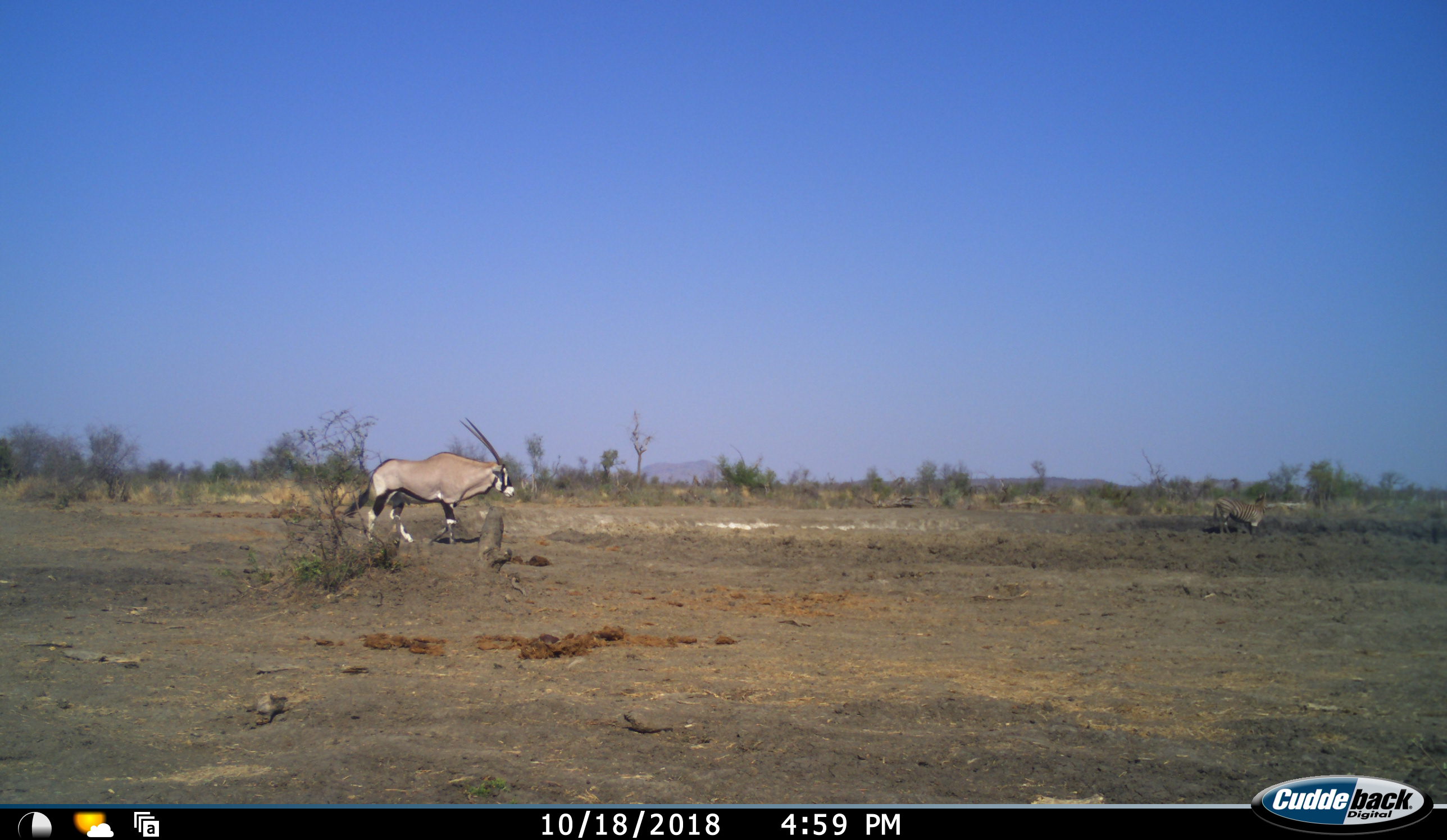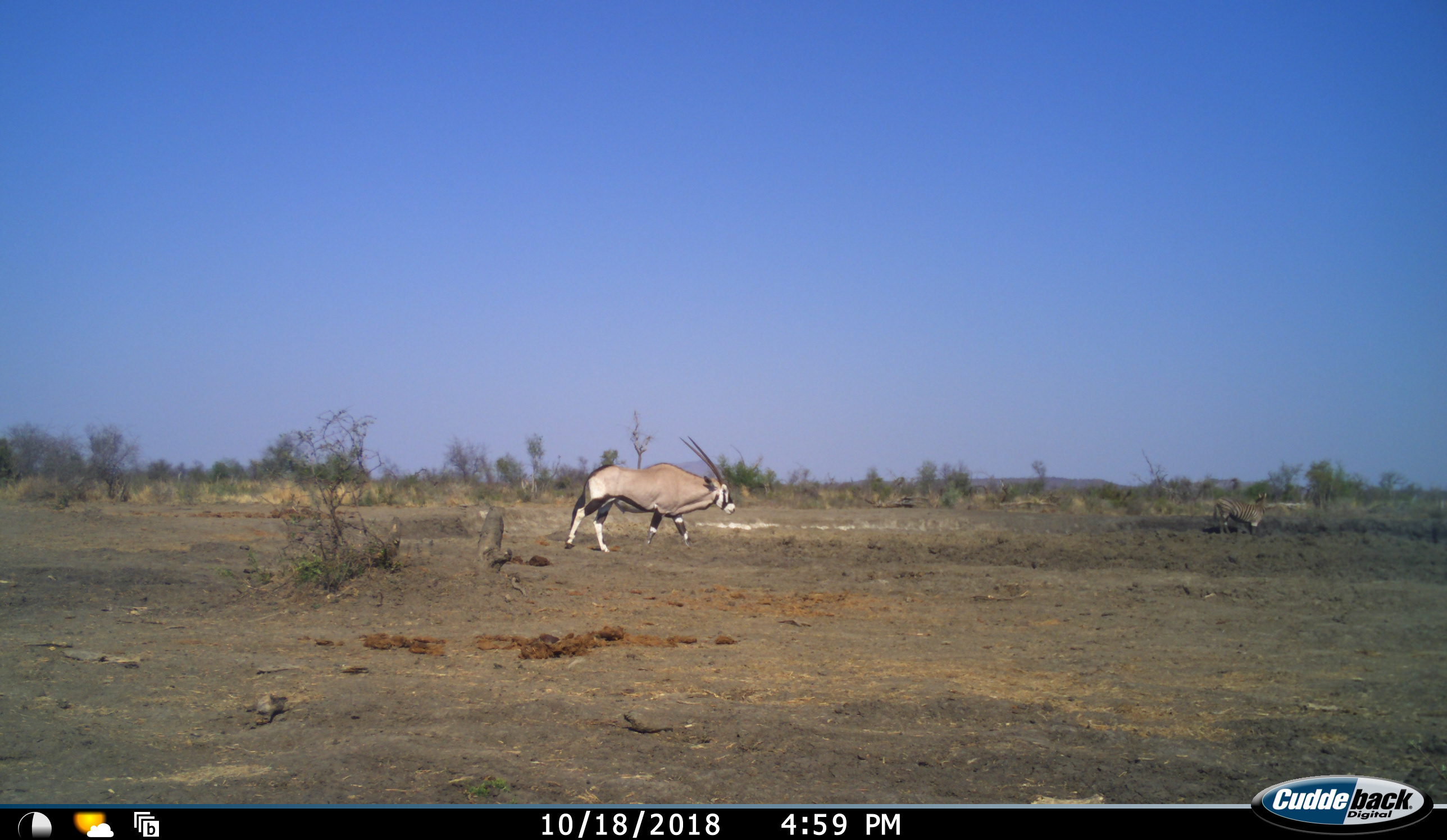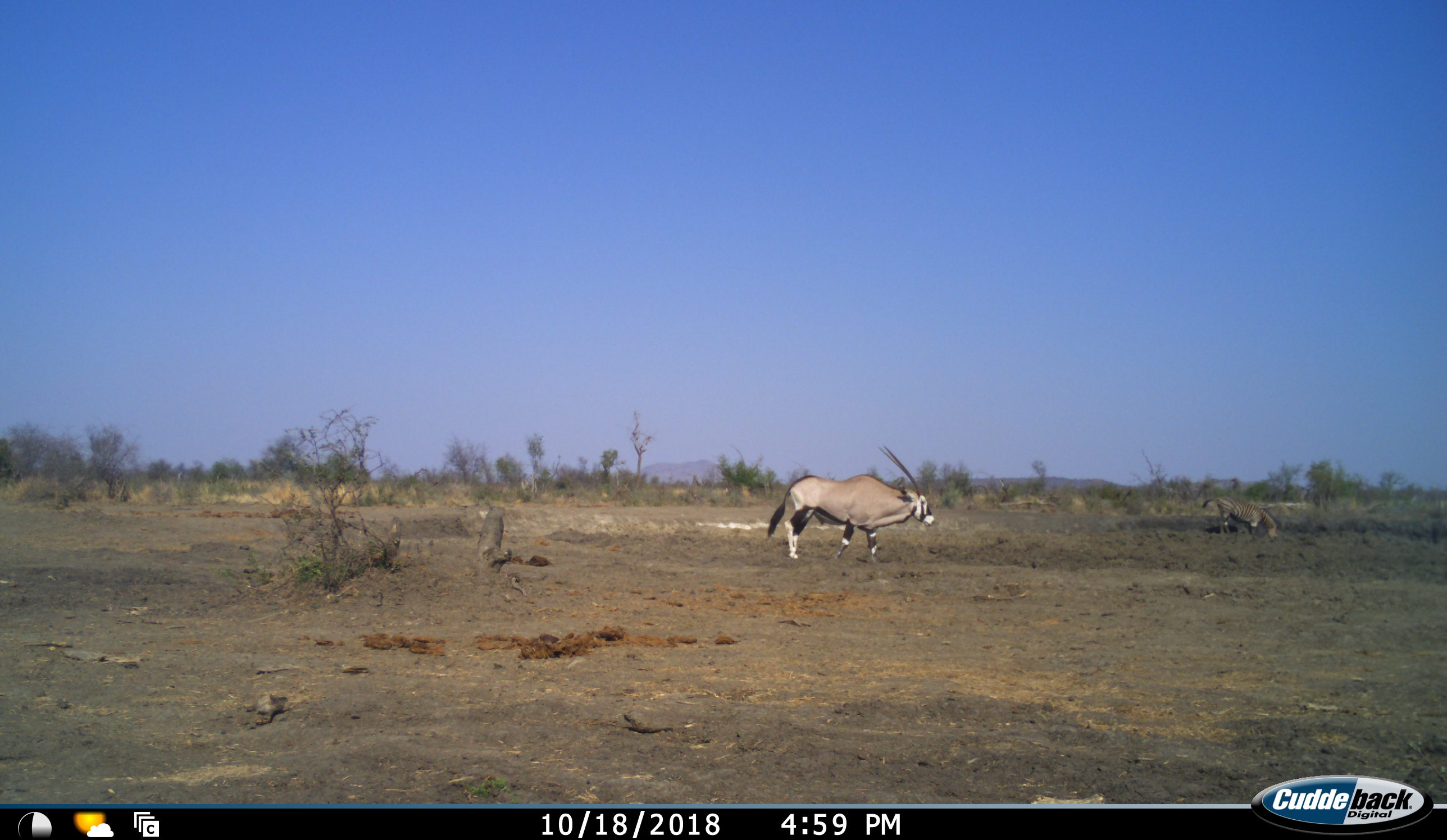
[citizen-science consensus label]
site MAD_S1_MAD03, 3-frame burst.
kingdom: Animalia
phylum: Chordata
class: Mammalia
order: Artiodactyla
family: Bovidae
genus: Oryx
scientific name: Oryx gazella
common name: gemsbok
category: oryx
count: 1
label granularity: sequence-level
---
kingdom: Animalia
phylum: Chordata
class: Mammalia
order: Perissodactyla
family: Equidae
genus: Equus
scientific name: Equus quagga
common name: plains zebra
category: zebraplains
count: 1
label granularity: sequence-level